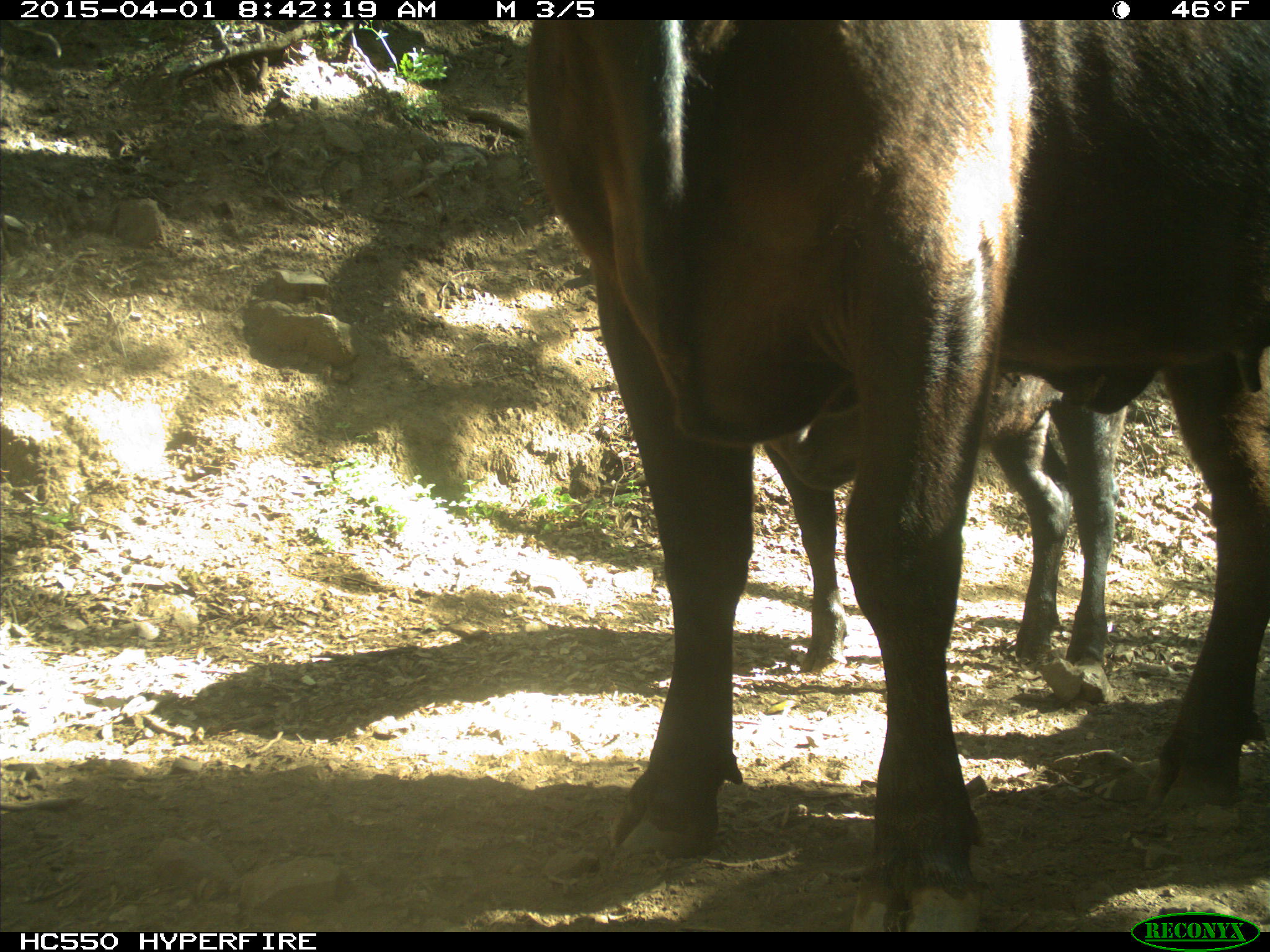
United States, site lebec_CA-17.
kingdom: Animalia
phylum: Chordata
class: Mammalia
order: Artiodactyla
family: Bovidae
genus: Bos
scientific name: Bos taurus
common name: domestic cow